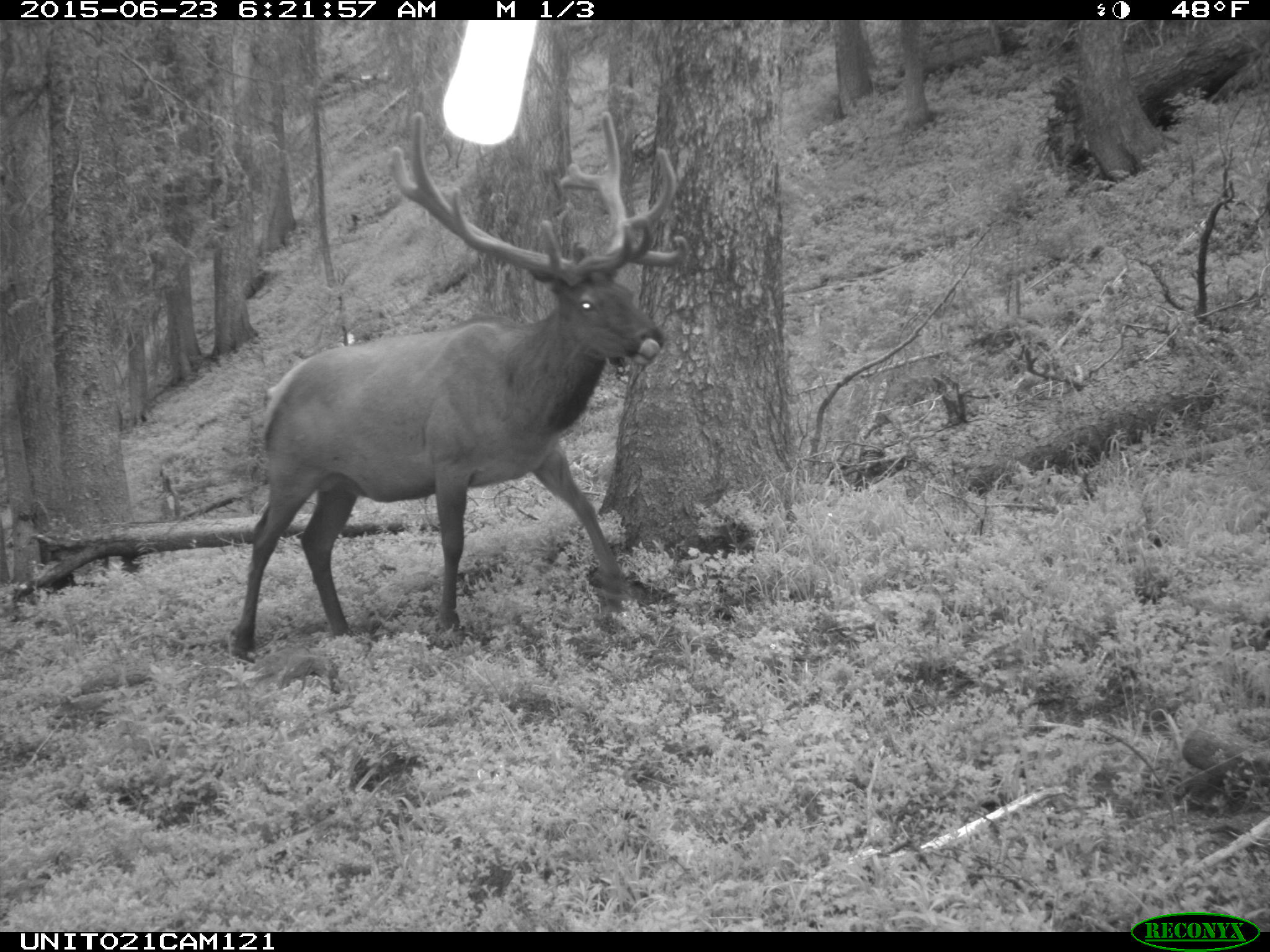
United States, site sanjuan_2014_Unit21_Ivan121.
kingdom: Animalia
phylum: Chordata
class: Mammalia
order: Artiodactyla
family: Cervidae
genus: Cervus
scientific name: Cervus elaphus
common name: red deer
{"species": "Cervus elaphus (red deer)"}